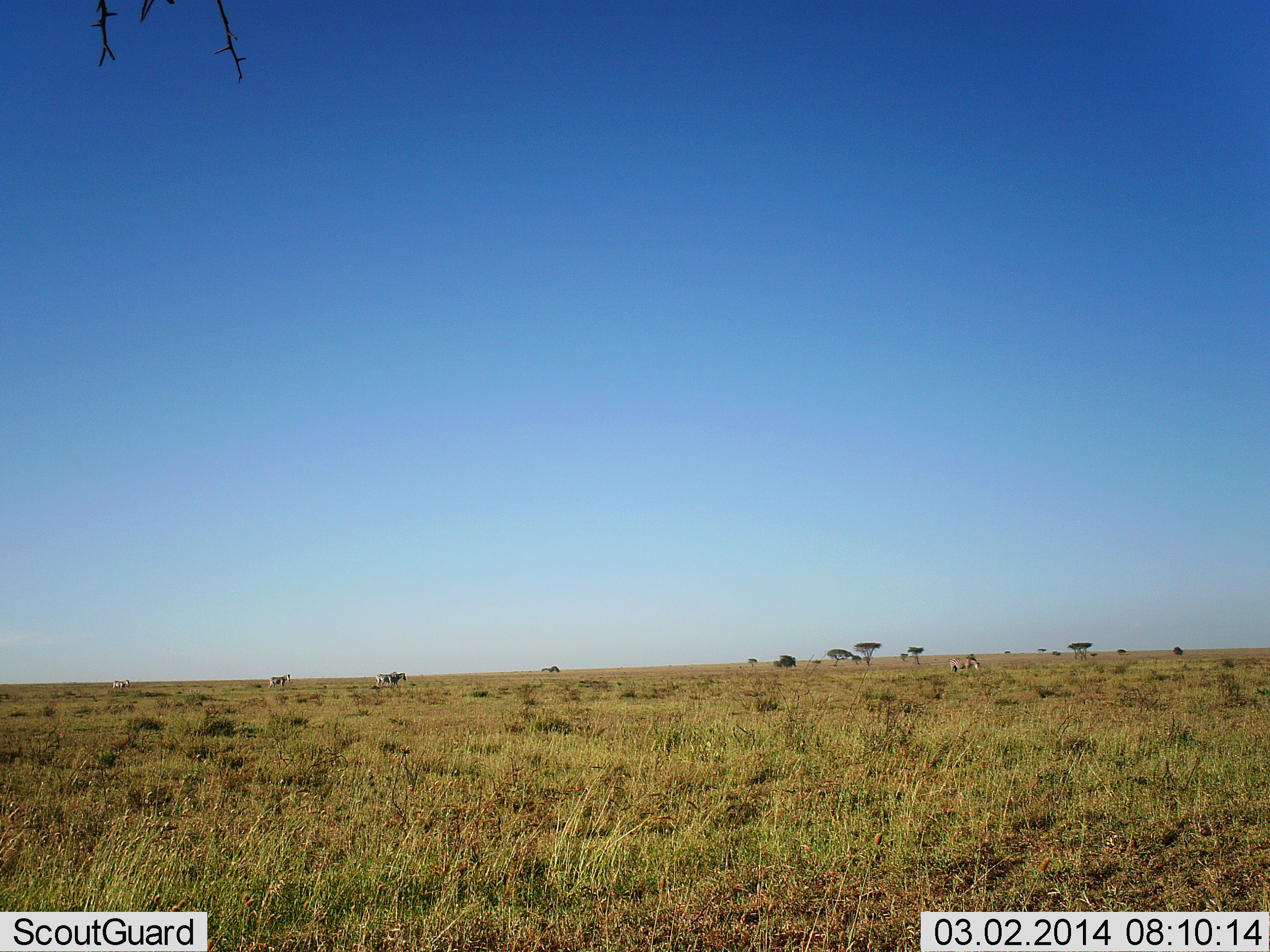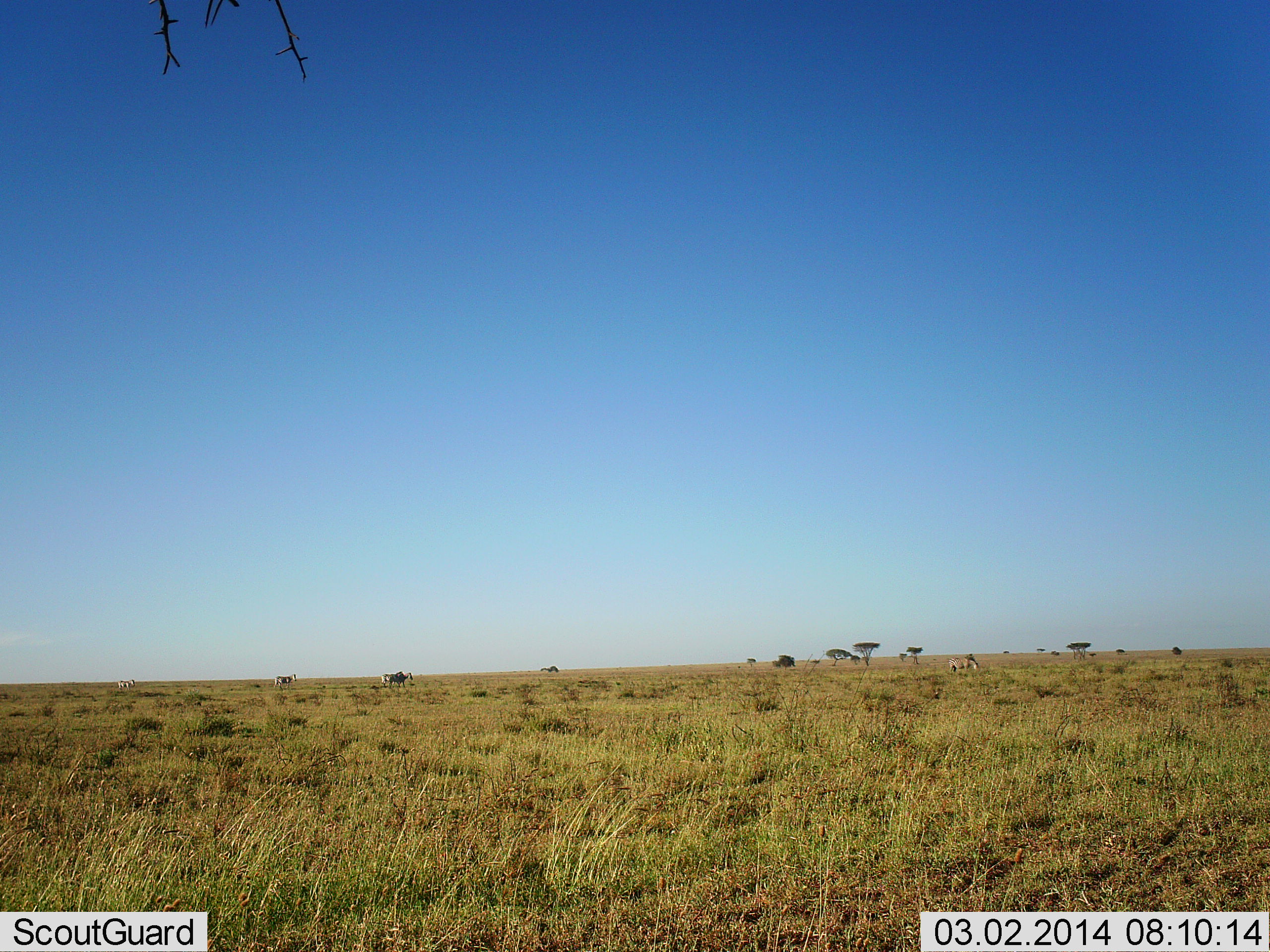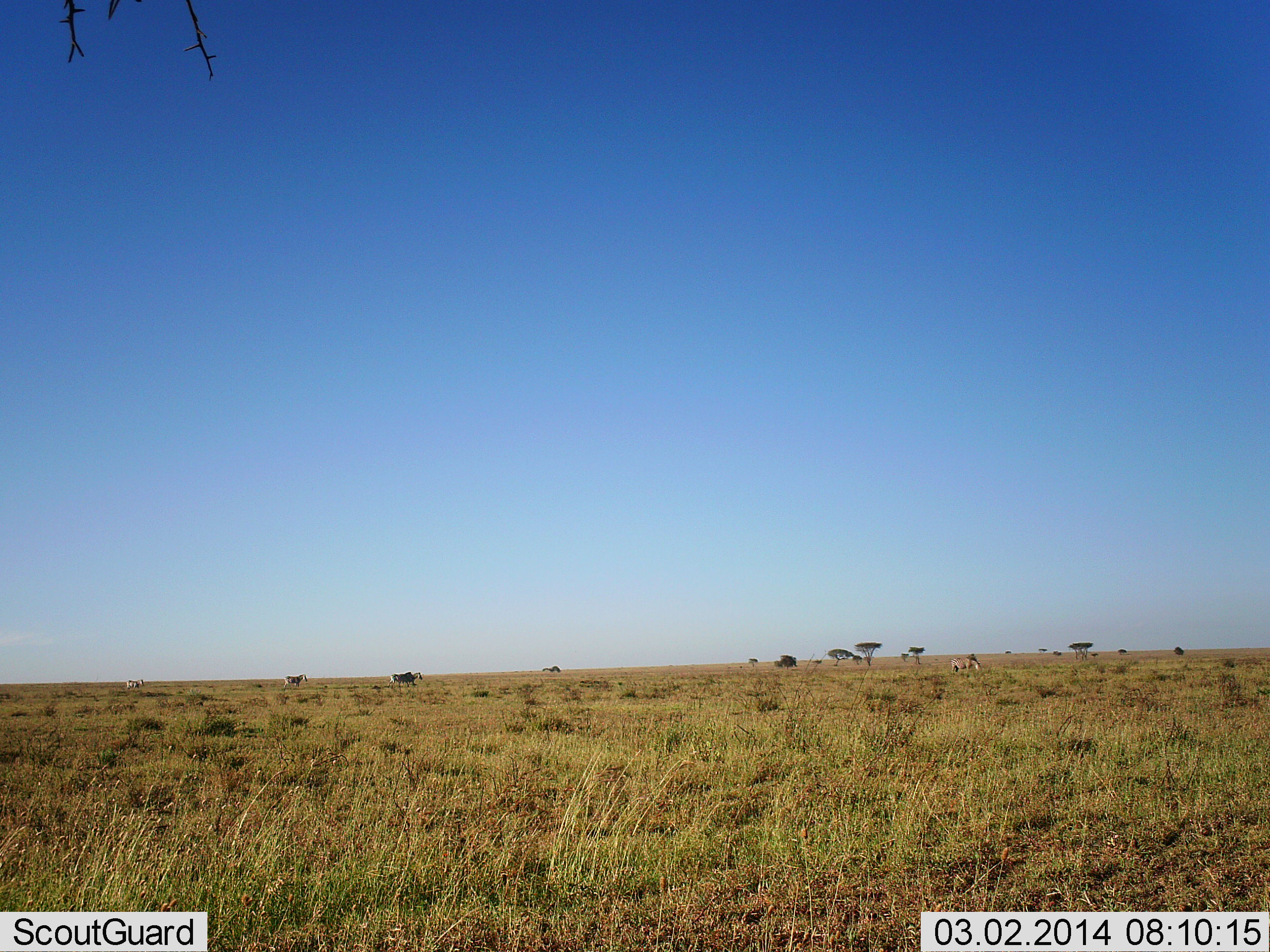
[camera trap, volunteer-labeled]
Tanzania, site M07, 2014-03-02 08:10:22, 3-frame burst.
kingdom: Animalia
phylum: Chordata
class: Mammalia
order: Perissodactyla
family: Equidae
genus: Equus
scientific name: Equus quagga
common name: plains zebra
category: zebra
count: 4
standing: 0%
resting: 0%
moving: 100%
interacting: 0%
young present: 0%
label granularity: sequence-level